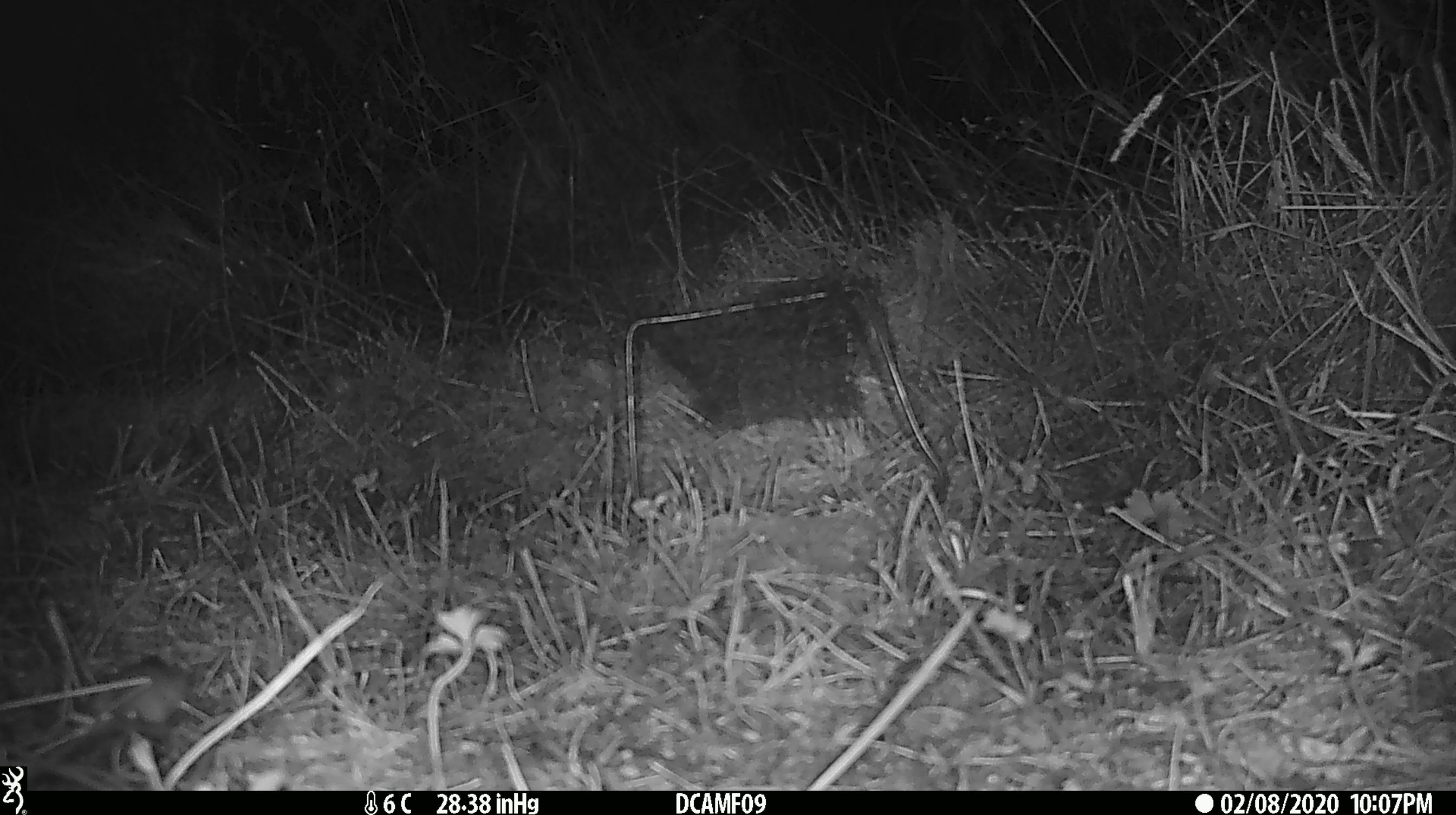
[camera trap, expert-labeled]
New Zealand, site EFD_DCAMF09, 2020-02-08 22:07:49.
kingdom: Animalia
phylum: Chordata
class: Mammalia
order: Rodentia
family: Muridae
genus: Mus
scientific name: Mus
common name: mouse